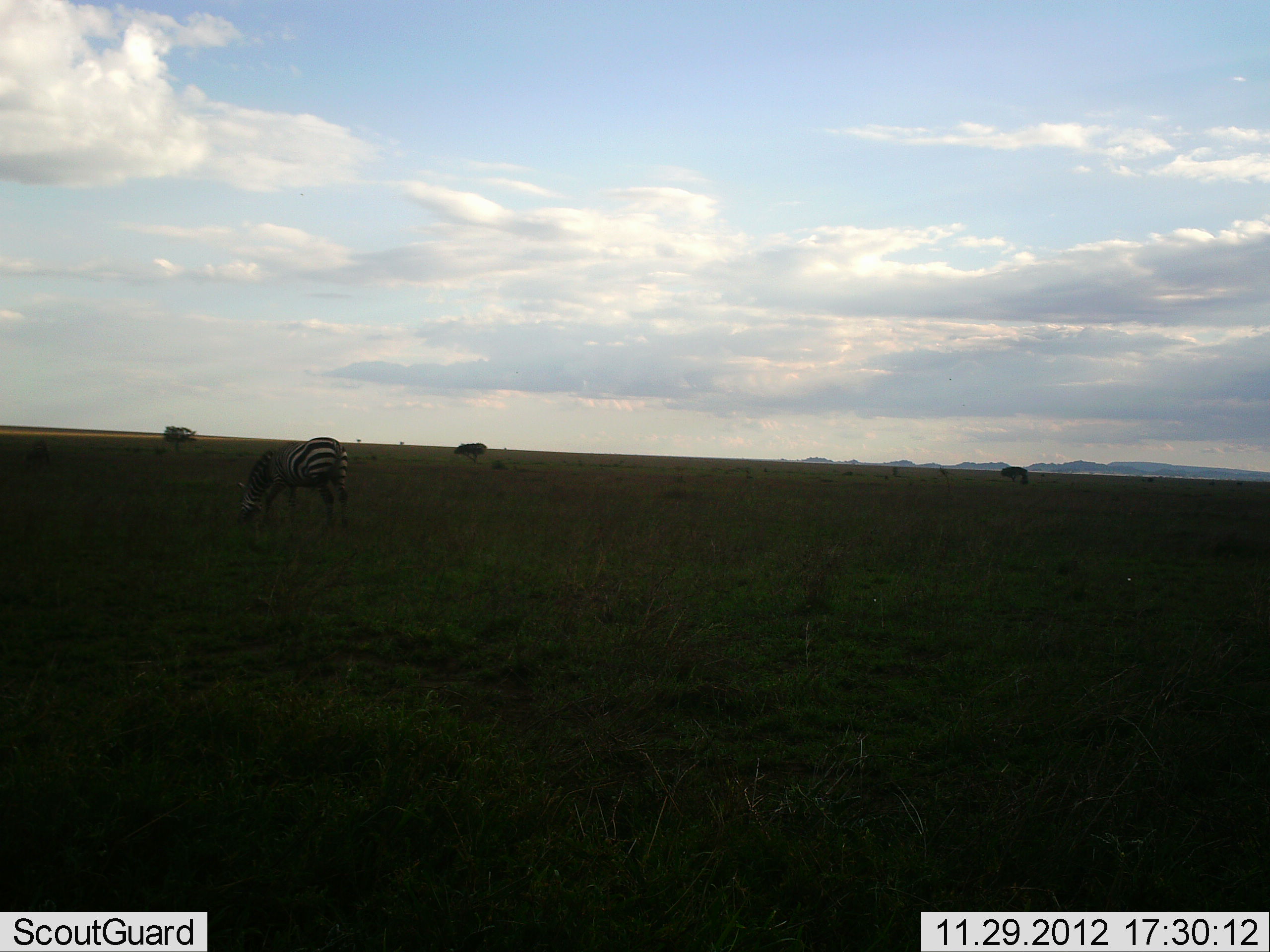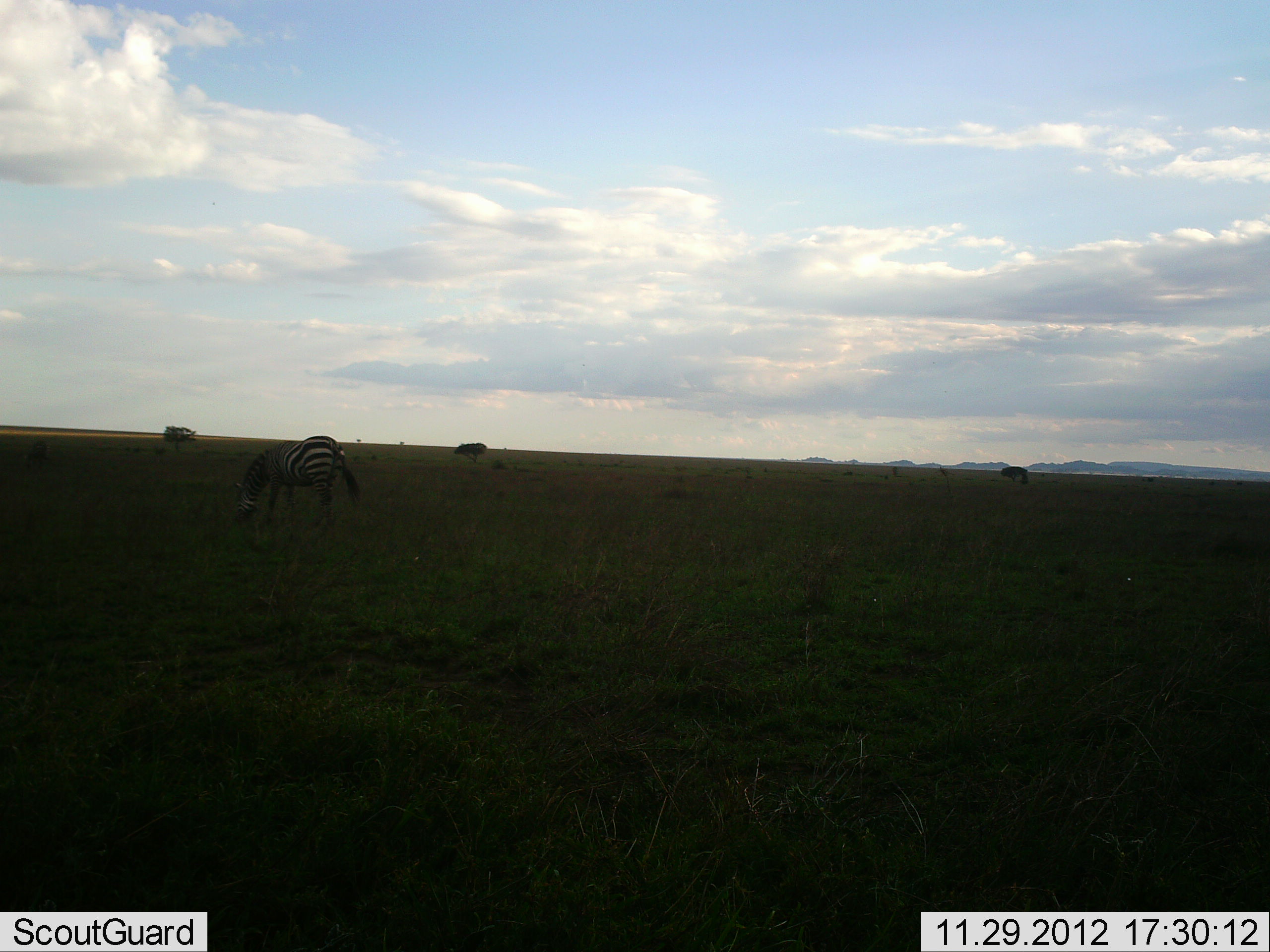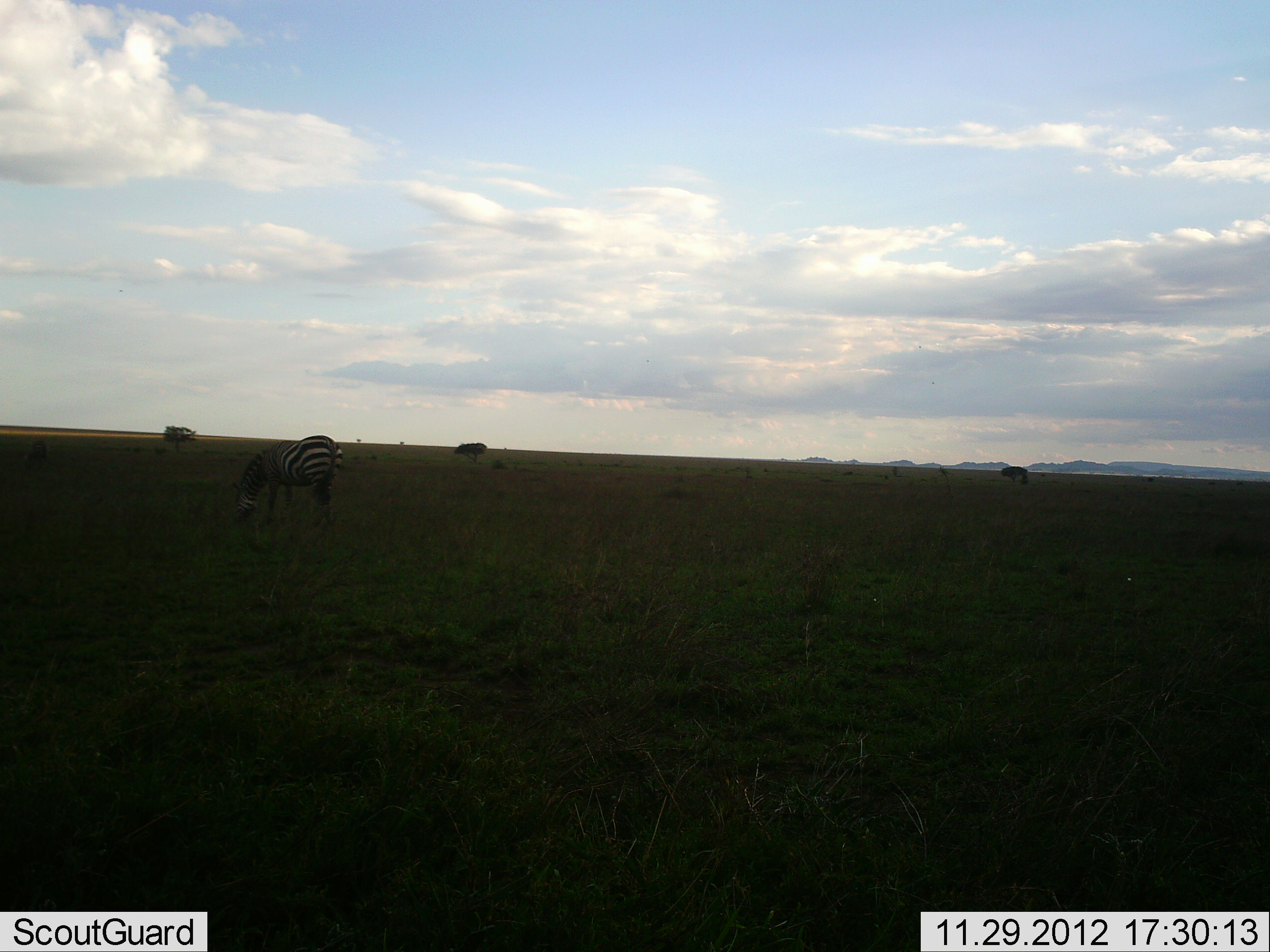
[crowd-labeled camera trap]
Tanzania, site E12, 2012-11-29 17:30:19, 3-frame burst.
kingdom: Animalia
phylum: Chordata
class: Mammalia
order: Perissodactyla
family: Equidae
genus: Equus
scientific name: Equus quagga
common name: plains zebra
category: zebra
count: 1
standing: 36%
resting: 9%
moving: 0%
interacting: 0%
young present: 0%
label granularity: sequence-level